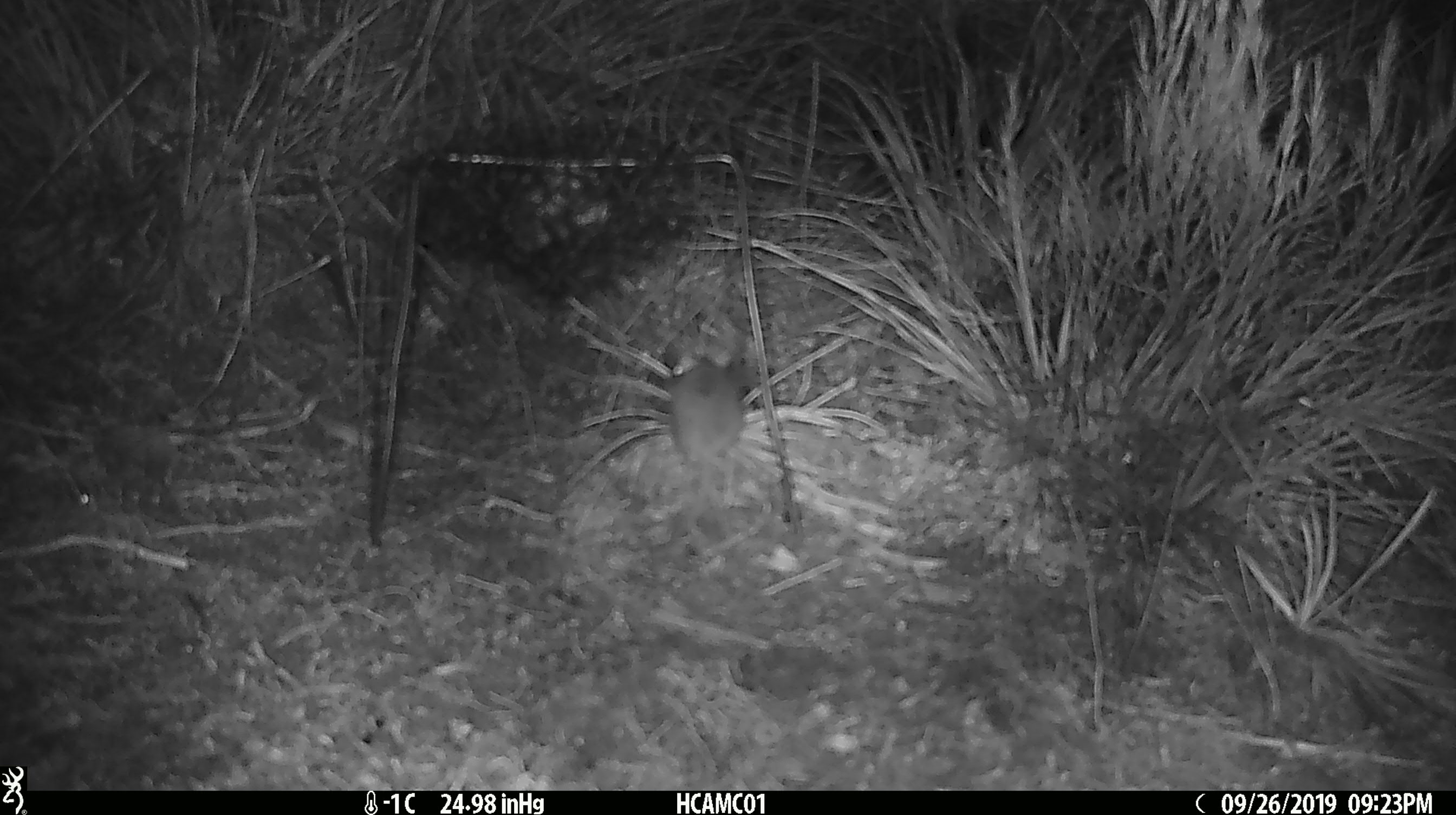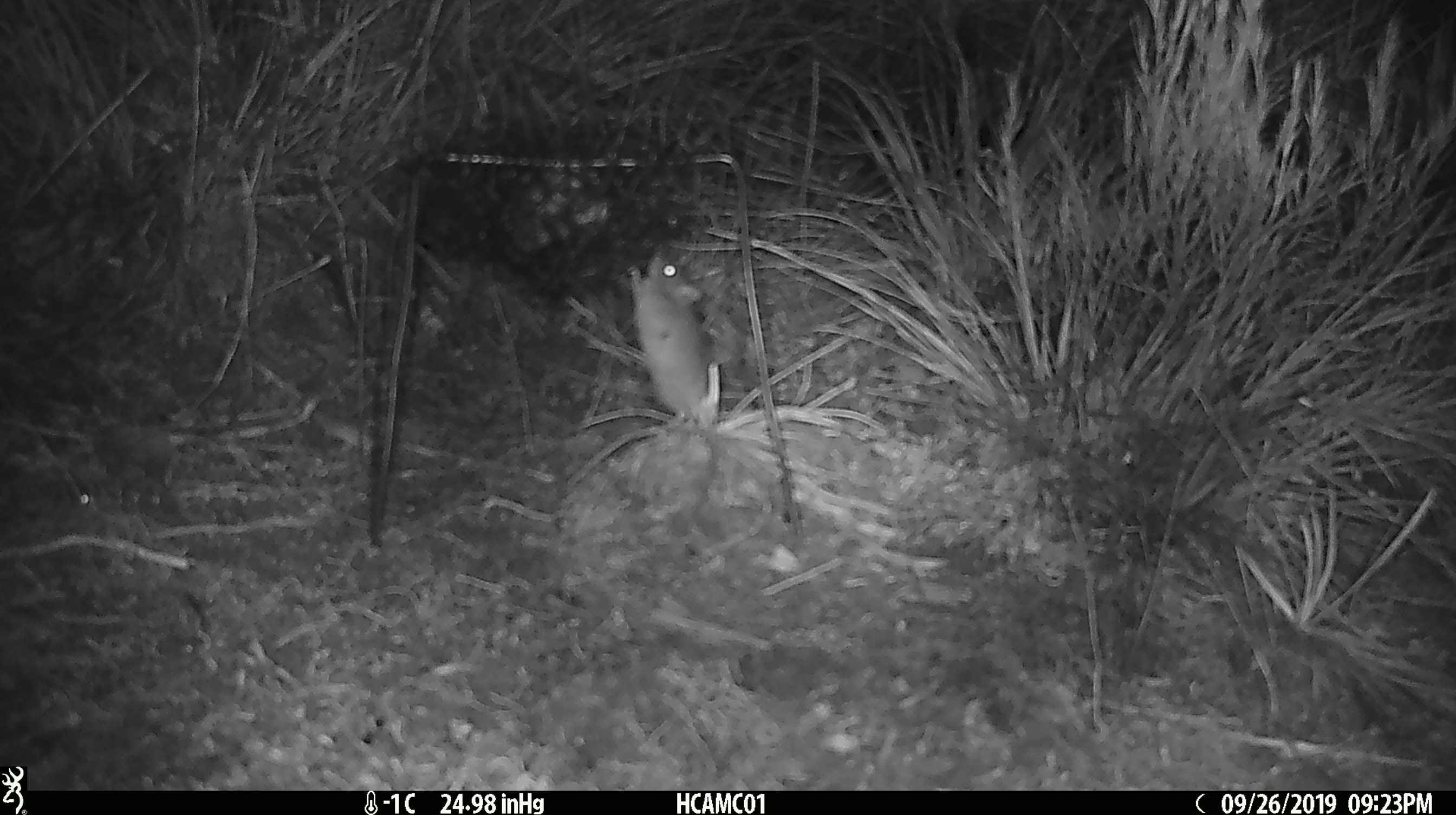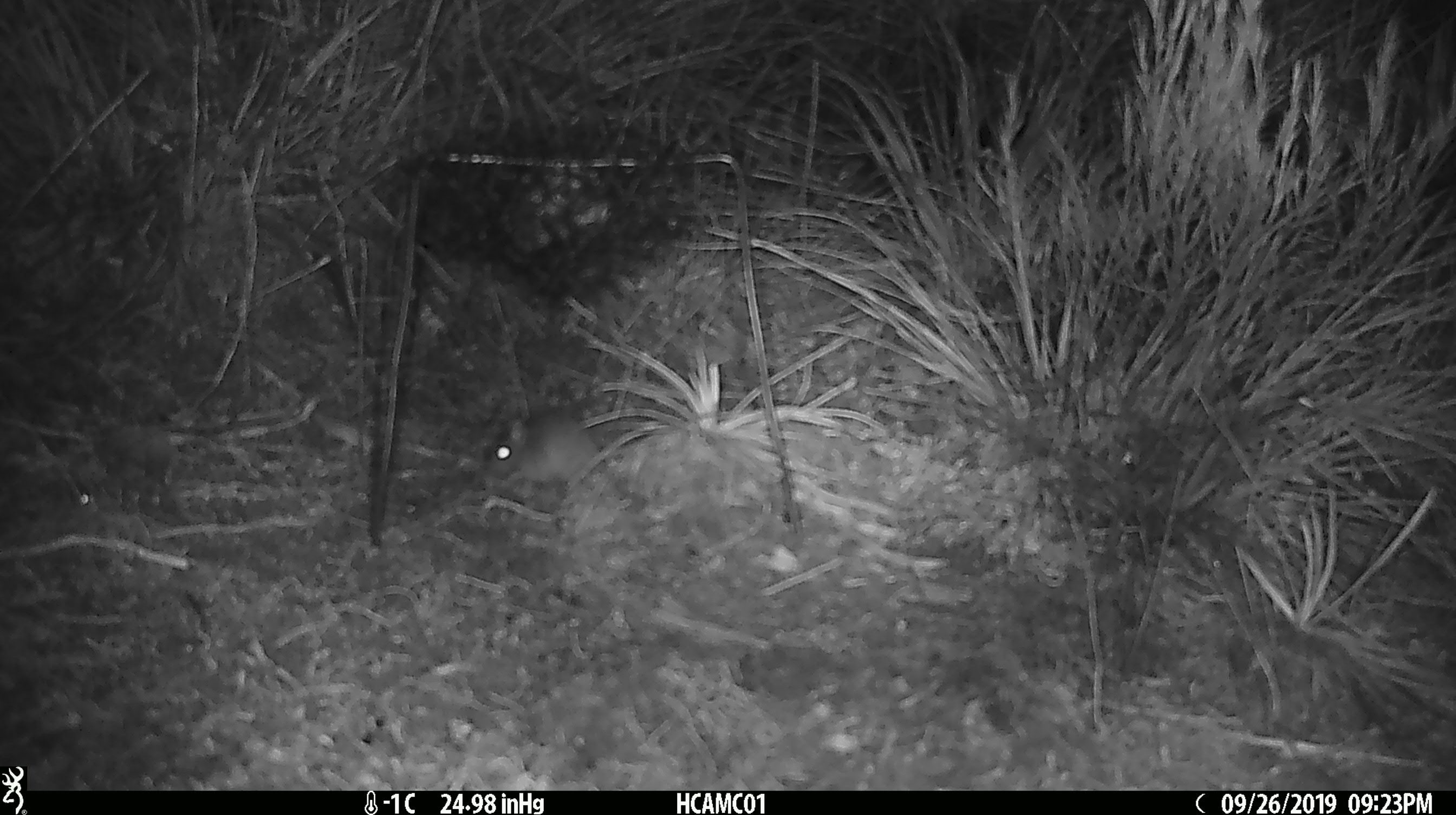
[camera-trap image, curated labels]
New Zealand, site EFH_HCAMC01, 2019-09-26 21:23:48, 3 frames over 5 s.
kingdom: Animalia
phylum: Chordata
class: Mammalia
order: Rodentia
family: Muridae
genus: Mus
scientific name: Mus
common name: mouse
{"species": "mouse (Mus)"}